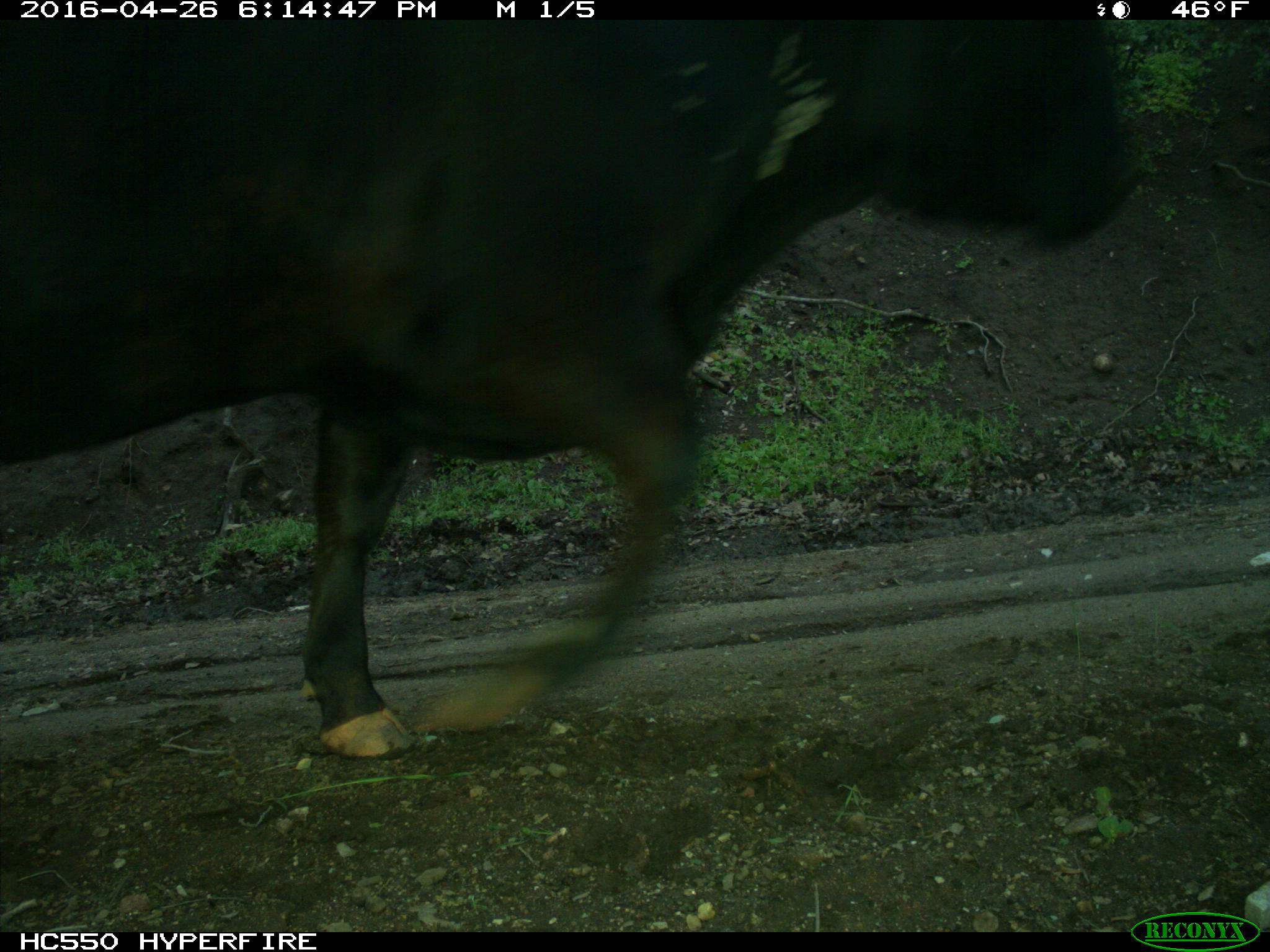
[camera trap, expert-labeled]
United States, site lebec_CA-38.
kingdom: Animalia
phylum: Chordata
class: Mammalia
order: Artiodactyla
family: Bovidae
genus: Bos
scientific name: Bos taurus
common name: domestic cow